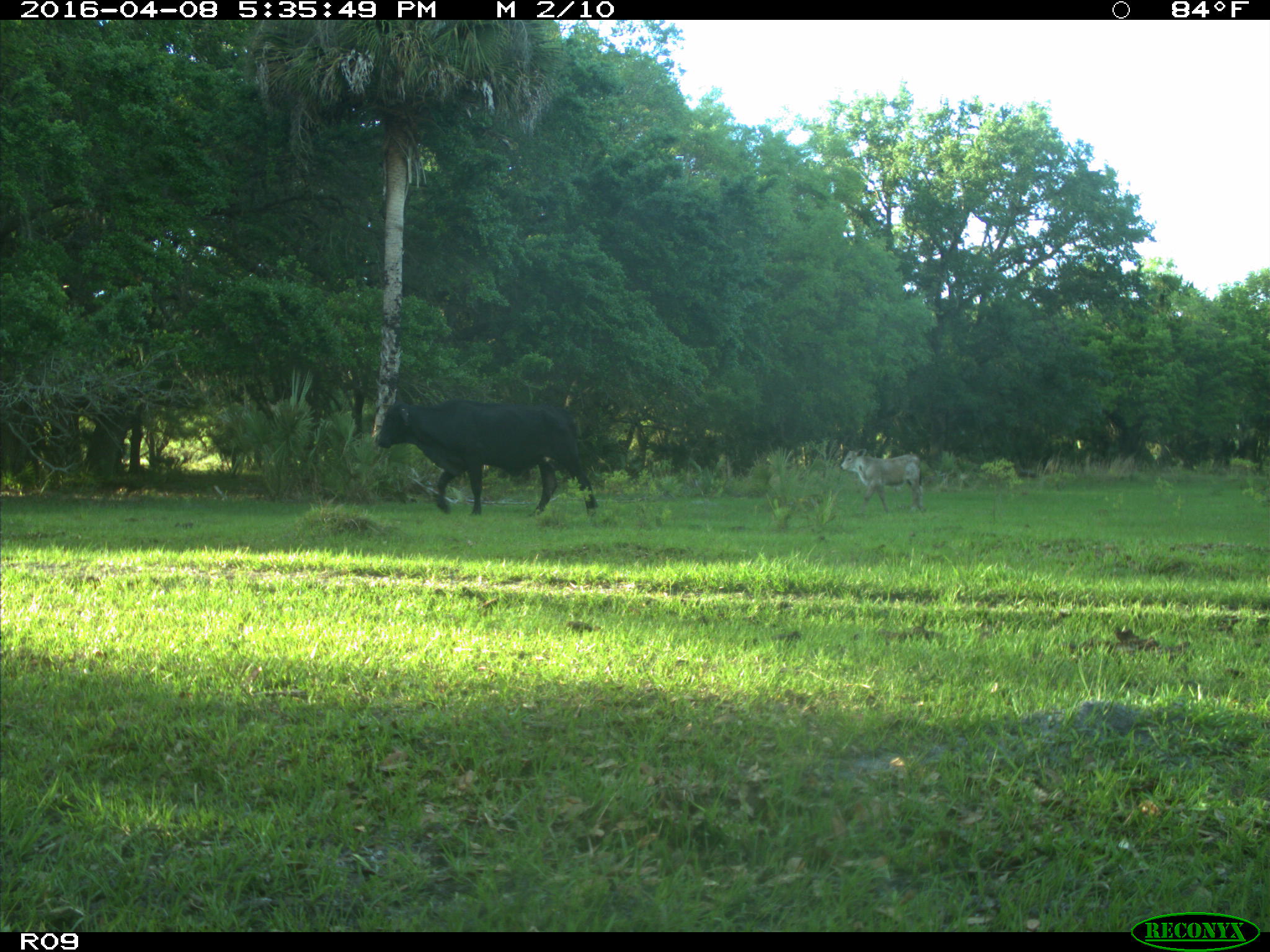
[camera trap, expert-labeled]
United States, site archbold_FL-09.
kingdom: Animalia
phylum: Chordata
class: Mammalia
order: Artiodactyla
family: Bovidae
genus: Bos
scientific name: Bos taurus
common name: domestic cow